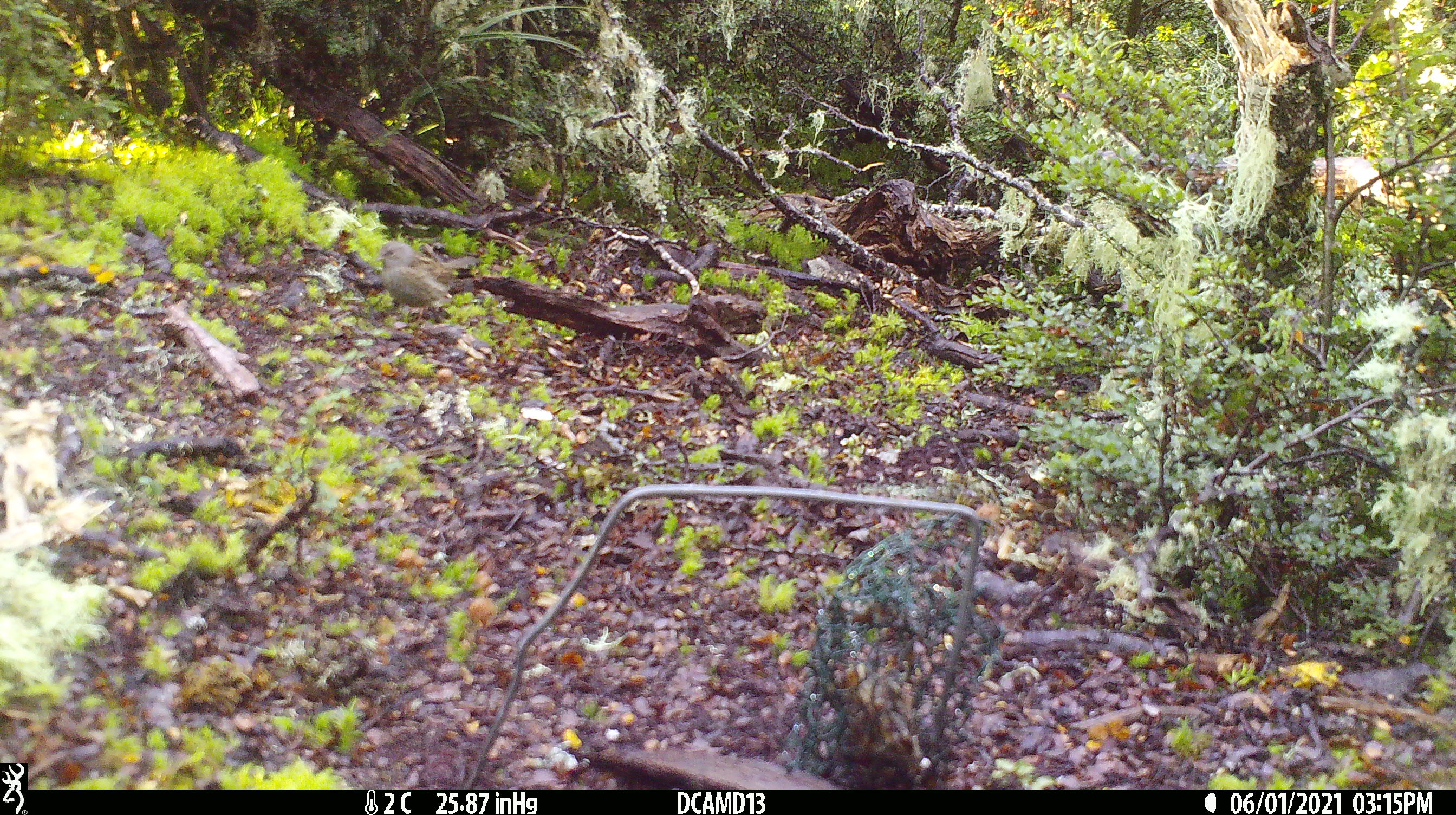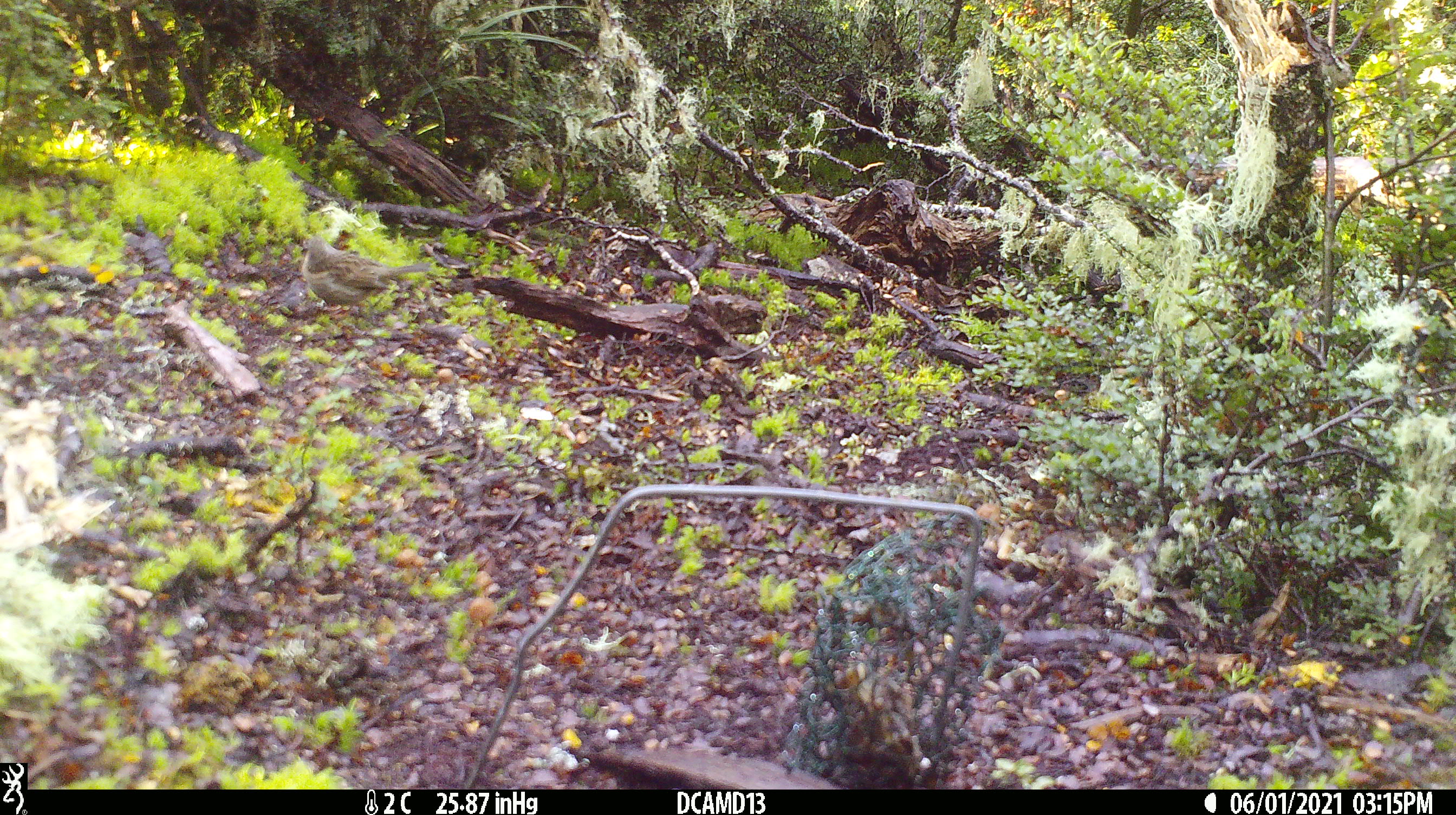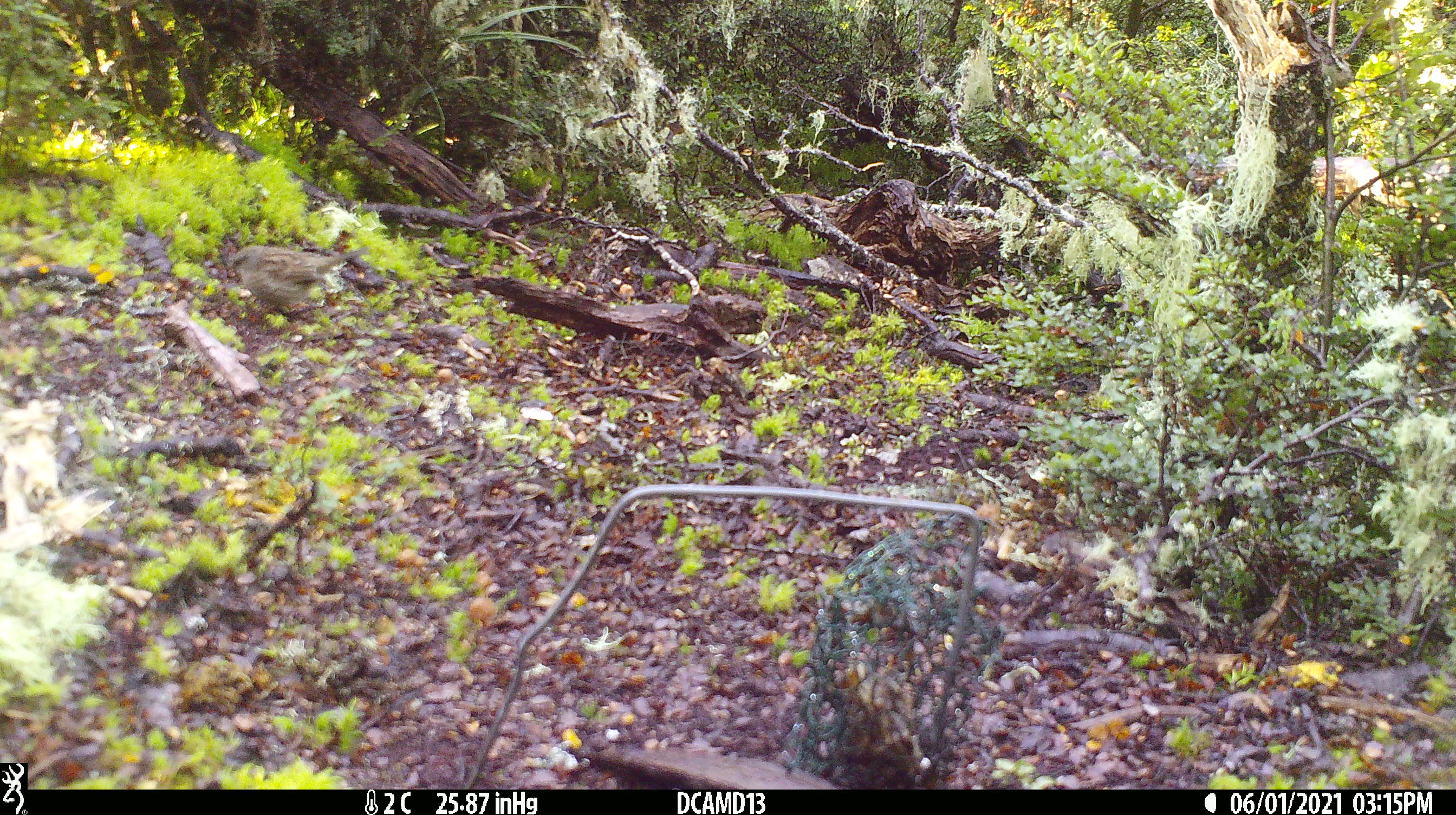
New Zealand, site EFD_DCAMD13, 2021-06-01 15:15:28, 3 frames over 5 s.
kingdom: Animalia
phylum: Chordata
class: Aves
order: Passeriformes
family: Prunellidae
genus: Prunella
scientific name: Prunella modularis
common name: dunnock